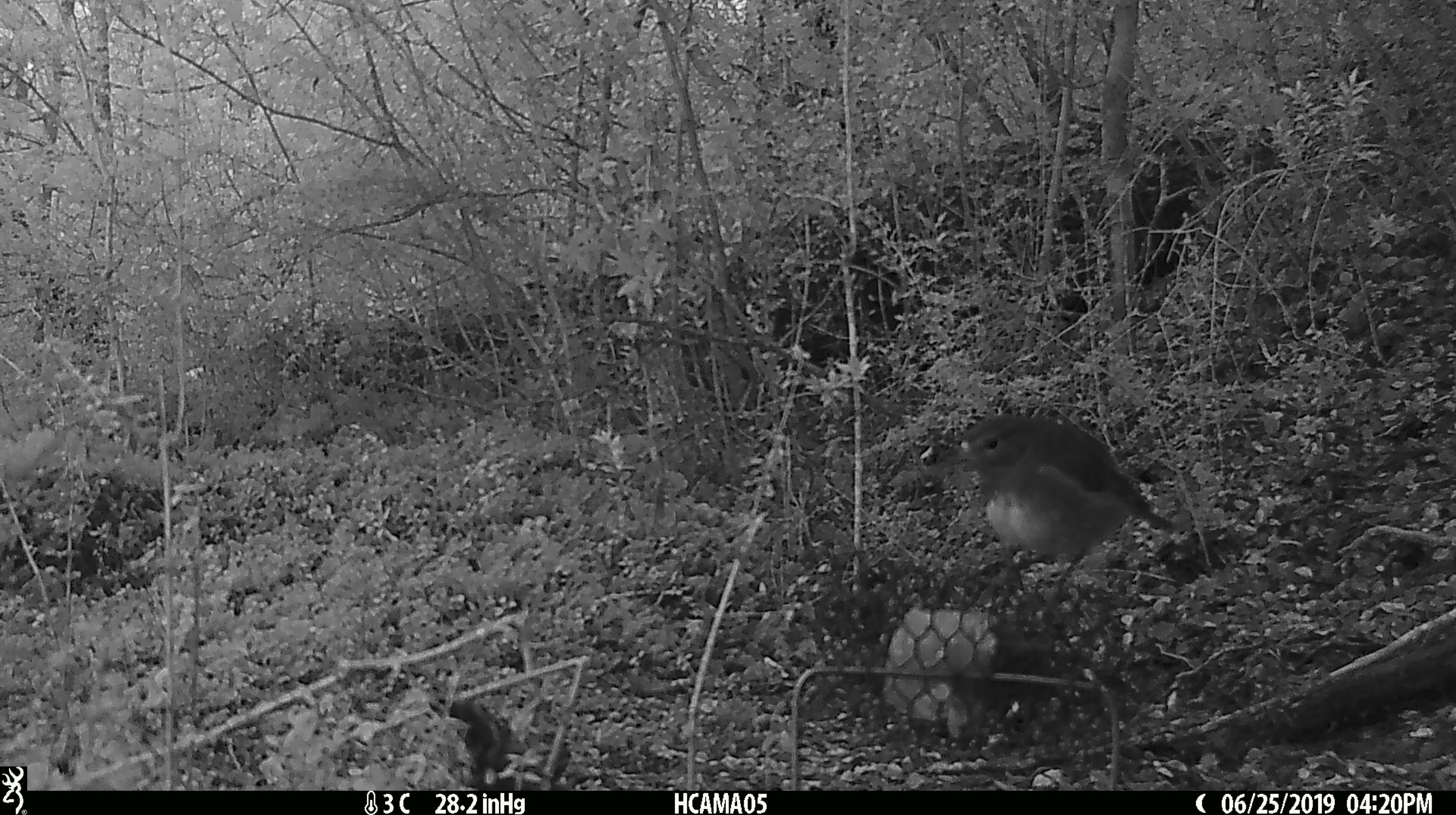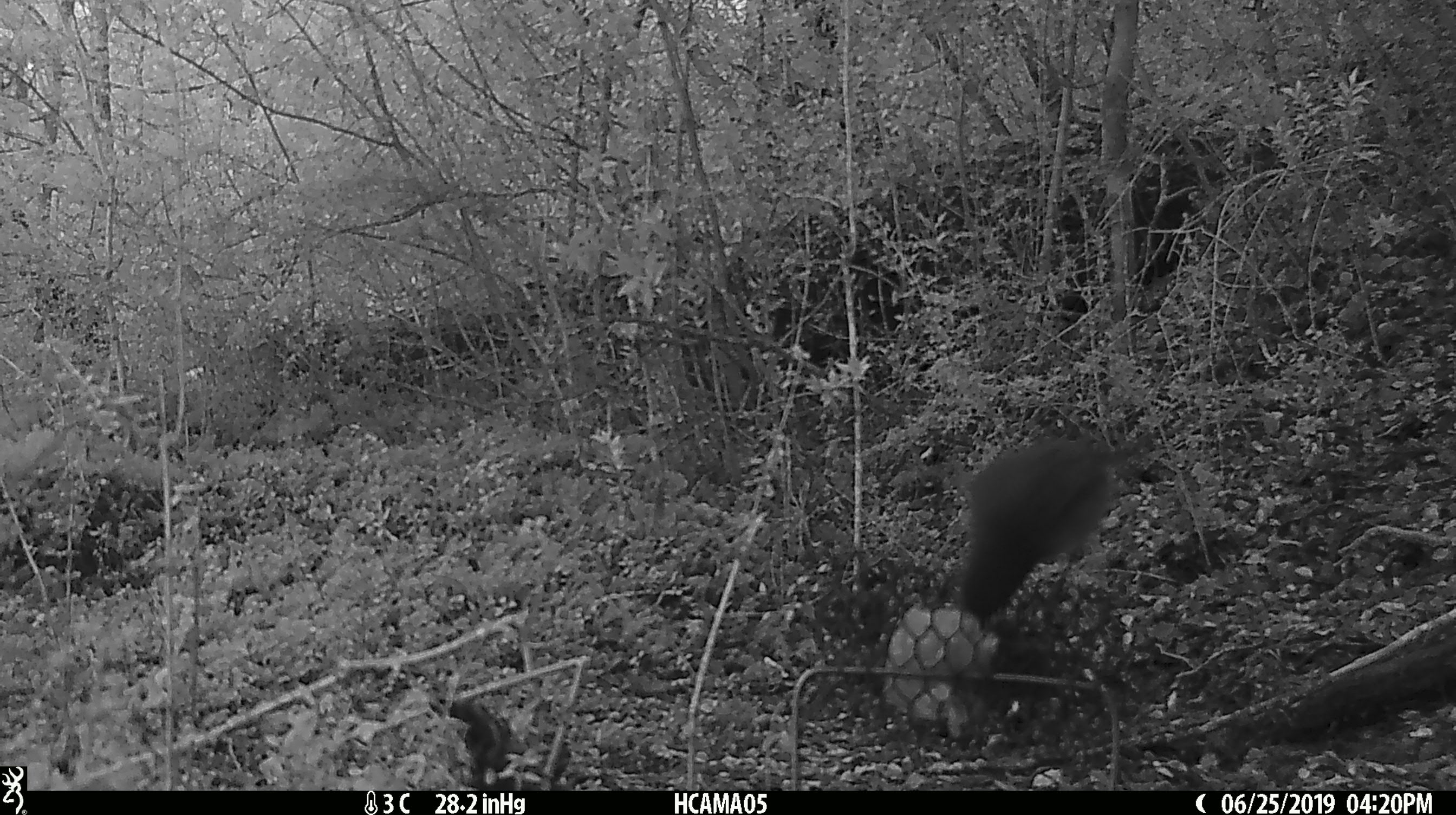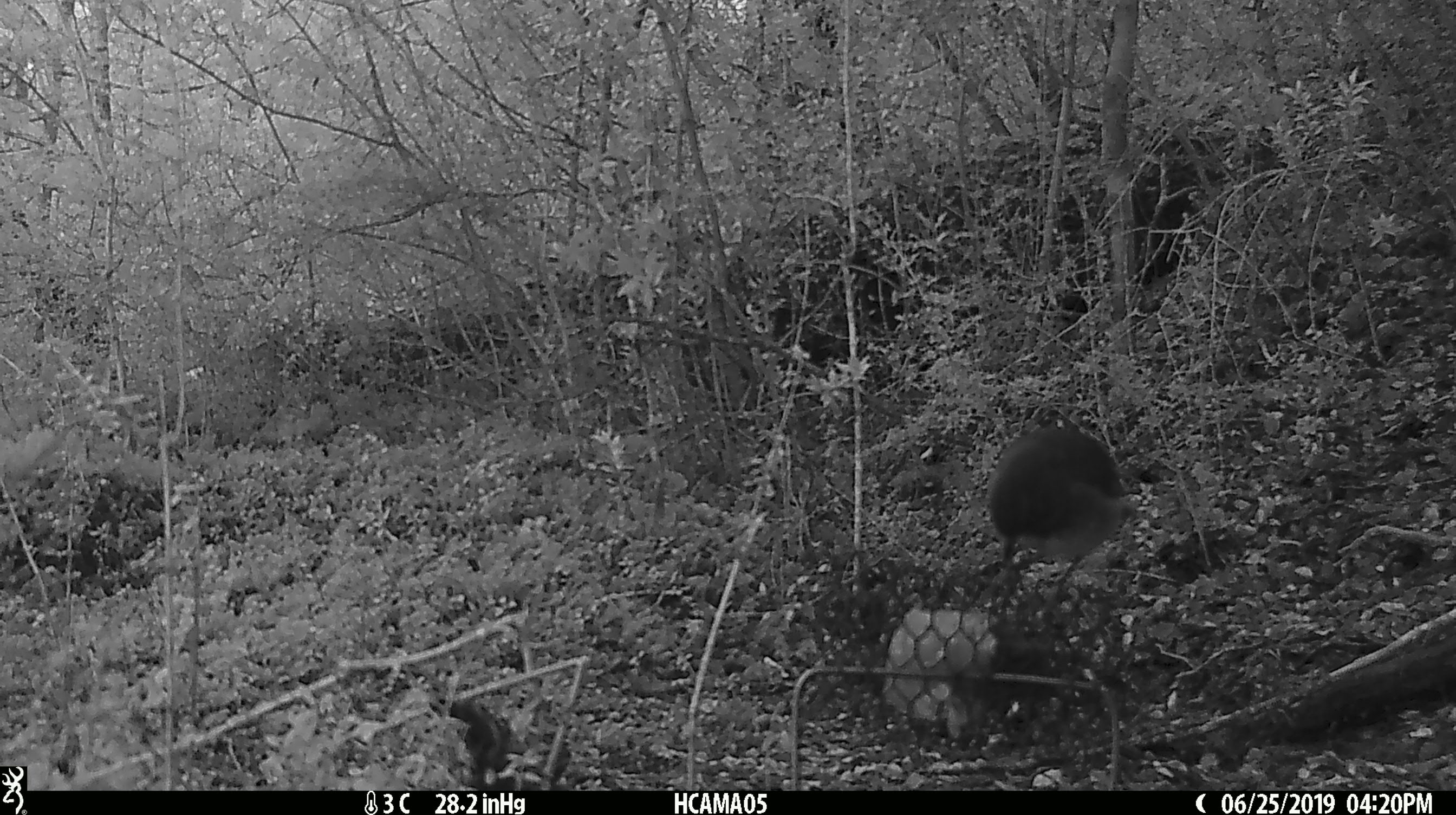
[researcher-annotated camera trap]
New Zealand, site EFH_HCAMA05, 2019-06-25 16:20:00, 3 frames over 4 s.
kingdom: Animalia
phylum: Chordata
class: Aves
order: Passeriformes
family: Petroicidae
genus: Petroica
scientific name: Petroica australis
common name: new zealand robin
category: robin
Robin (new zealand robin) (Petroica australis).